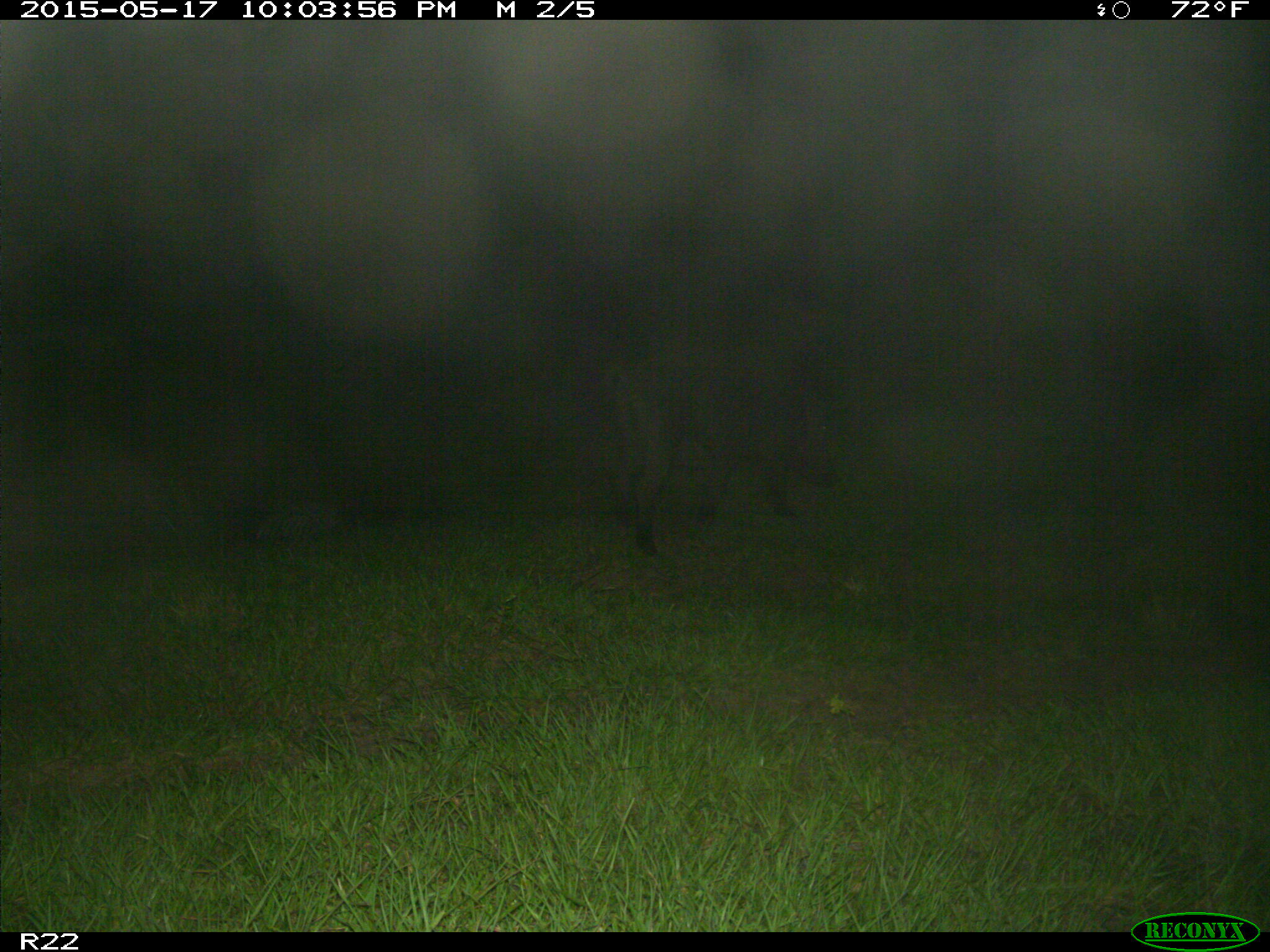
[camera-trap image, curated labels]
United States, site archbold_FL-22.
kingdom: Animalia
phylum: Chordata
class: Mammalia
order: Artiodactyla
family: Suidae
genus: Sus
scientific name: Sus scrofa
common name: wild boar